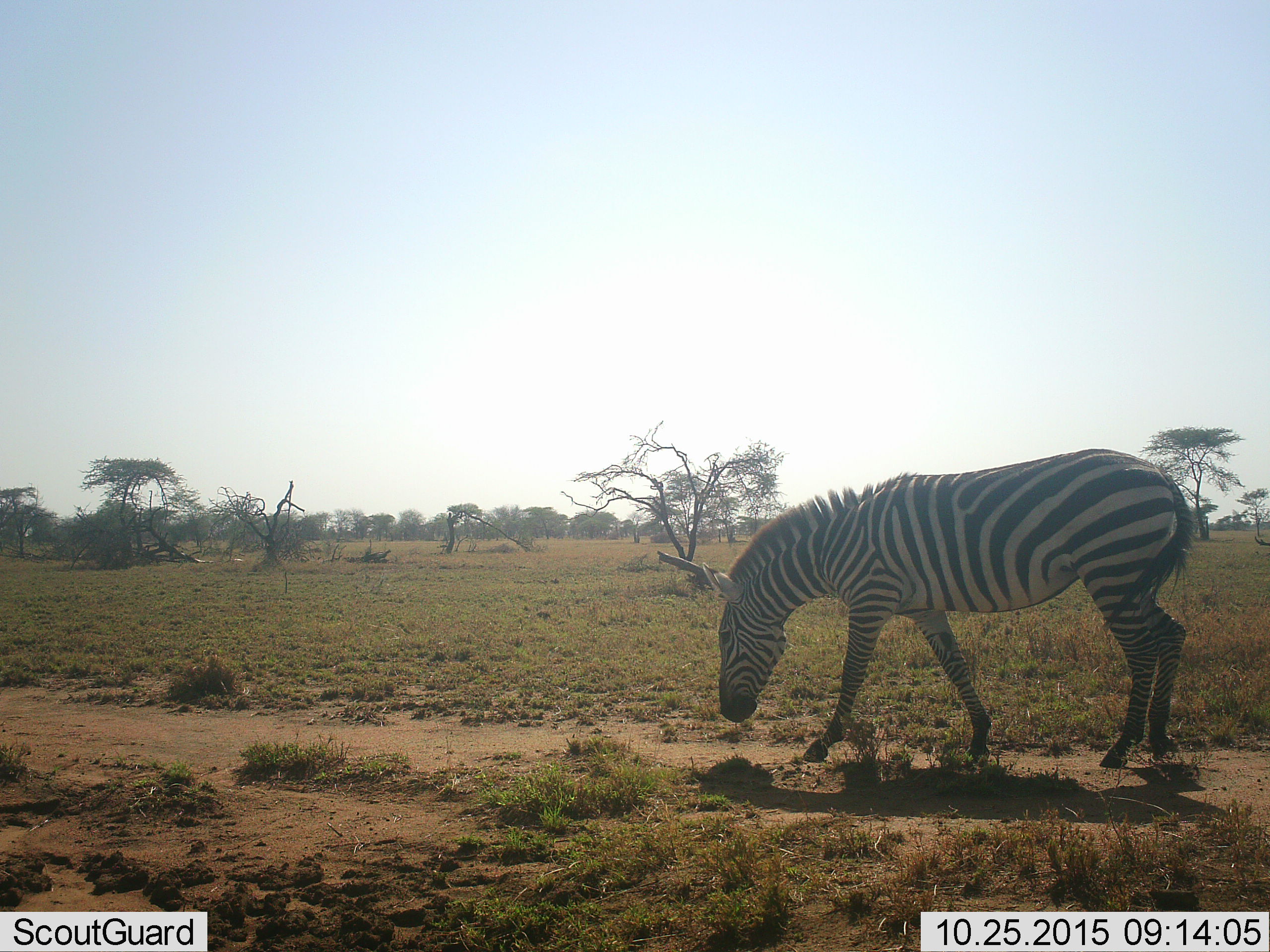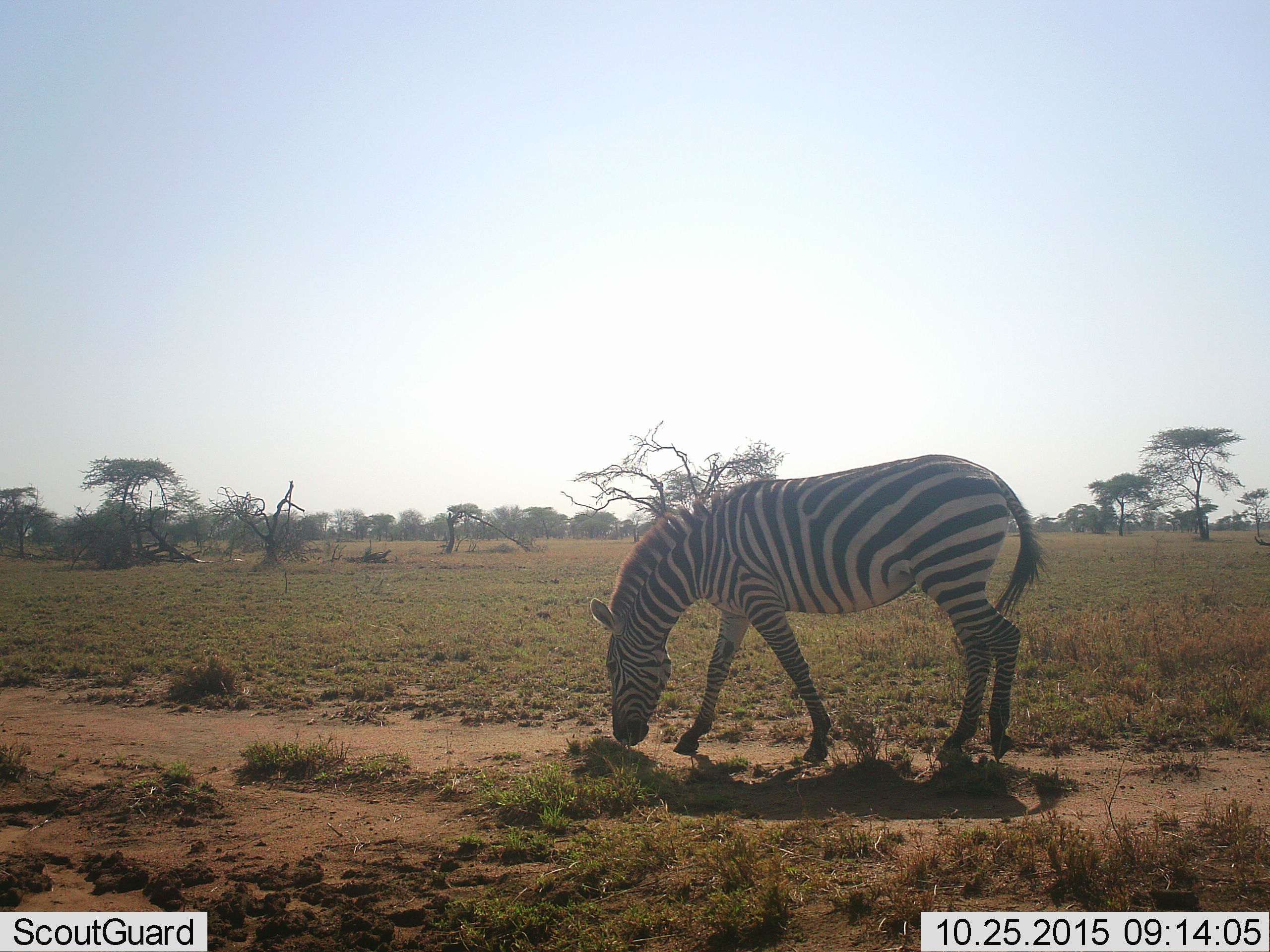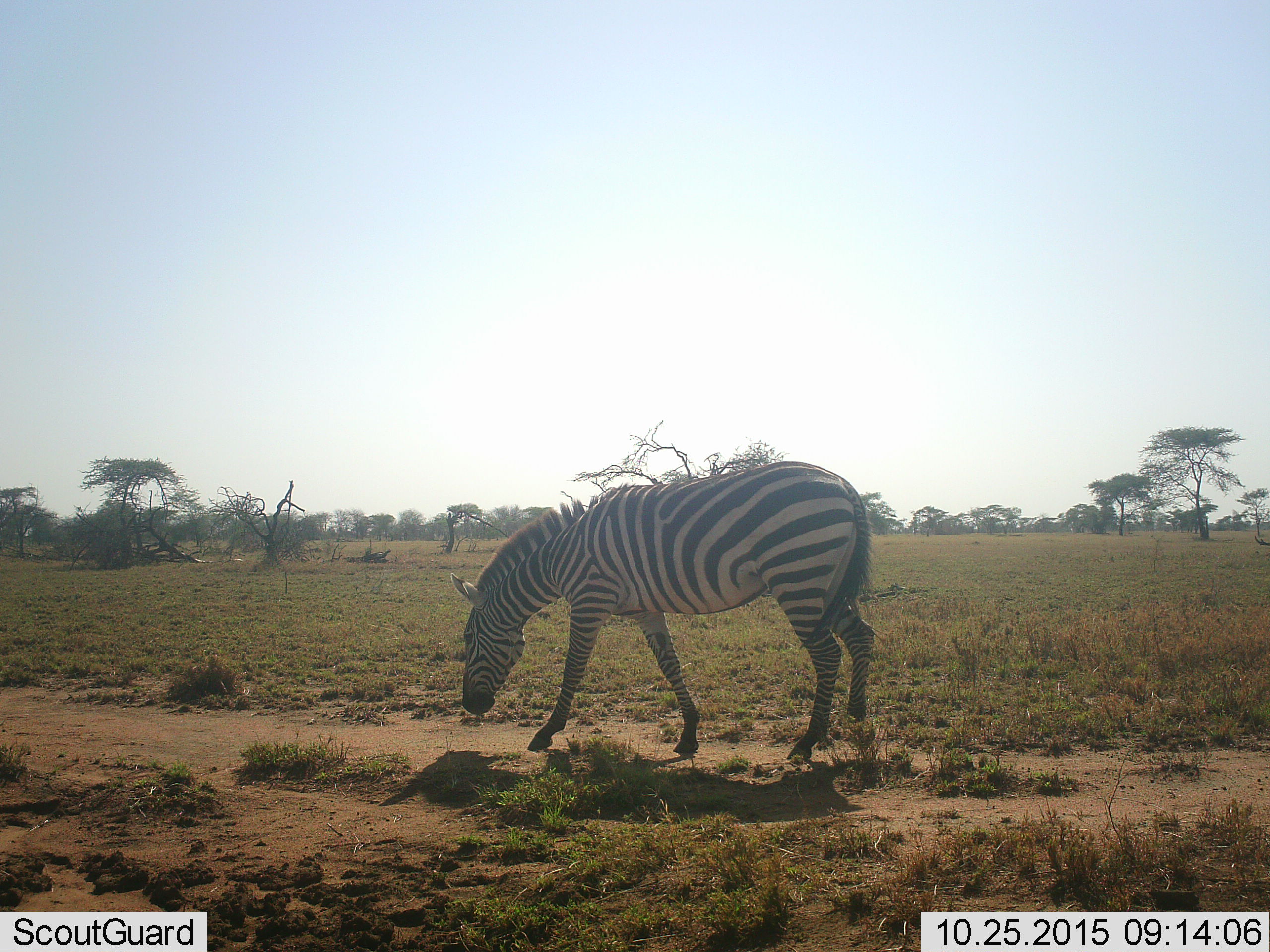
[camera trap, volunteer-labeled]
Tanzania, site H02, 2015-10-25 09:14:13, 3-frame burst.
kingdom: Animalia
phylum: Chordata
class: Mammalia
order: Perissodactyla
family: Equidae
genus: Equus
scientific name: Equus quagga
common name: plains zebra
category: zebra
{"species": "zebra (plains zebra) (Equus quagga)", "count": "1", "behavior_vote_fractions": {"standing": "30%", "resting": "10%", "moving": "70%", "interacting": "0%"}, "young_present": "0%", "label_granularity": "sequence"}